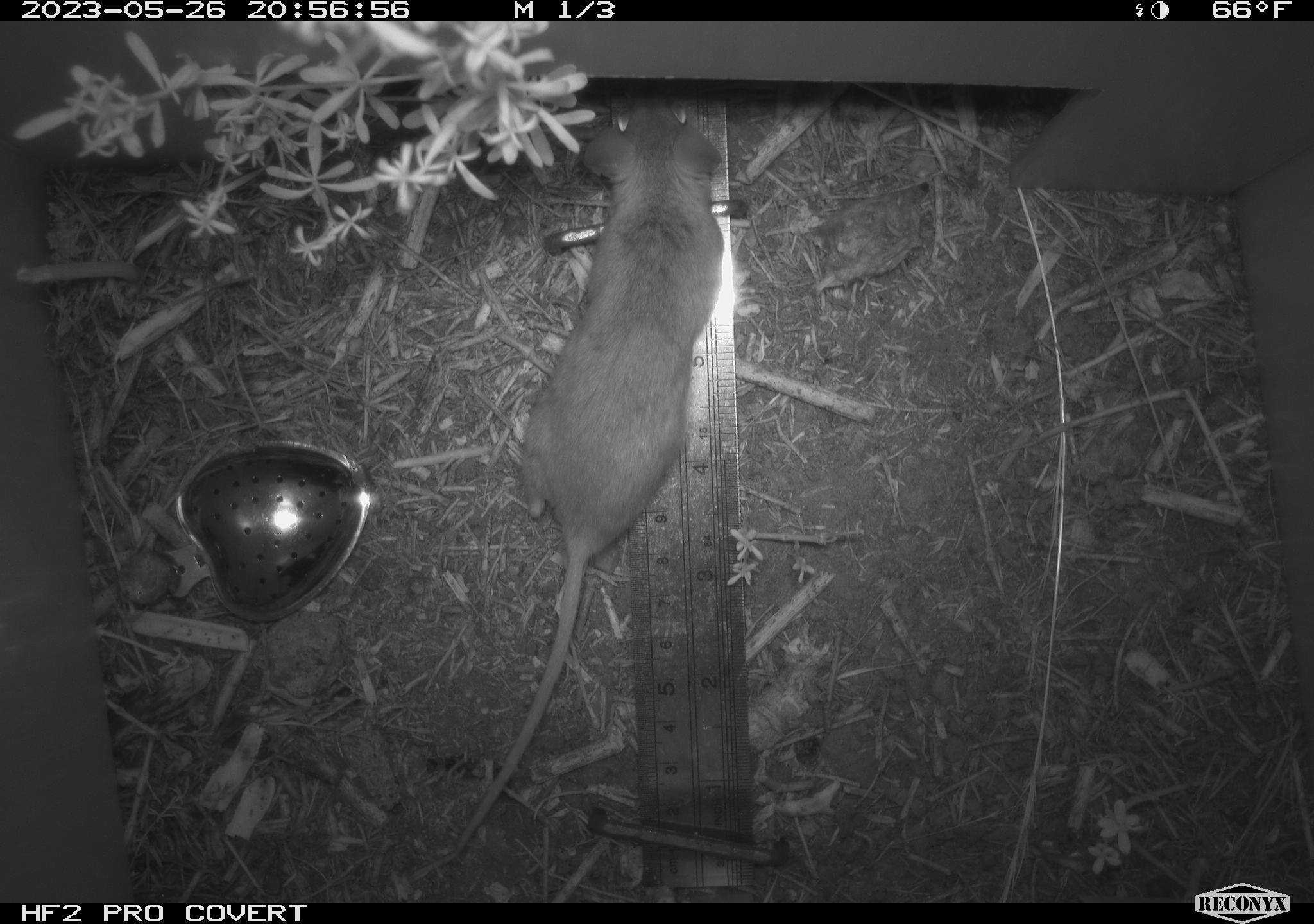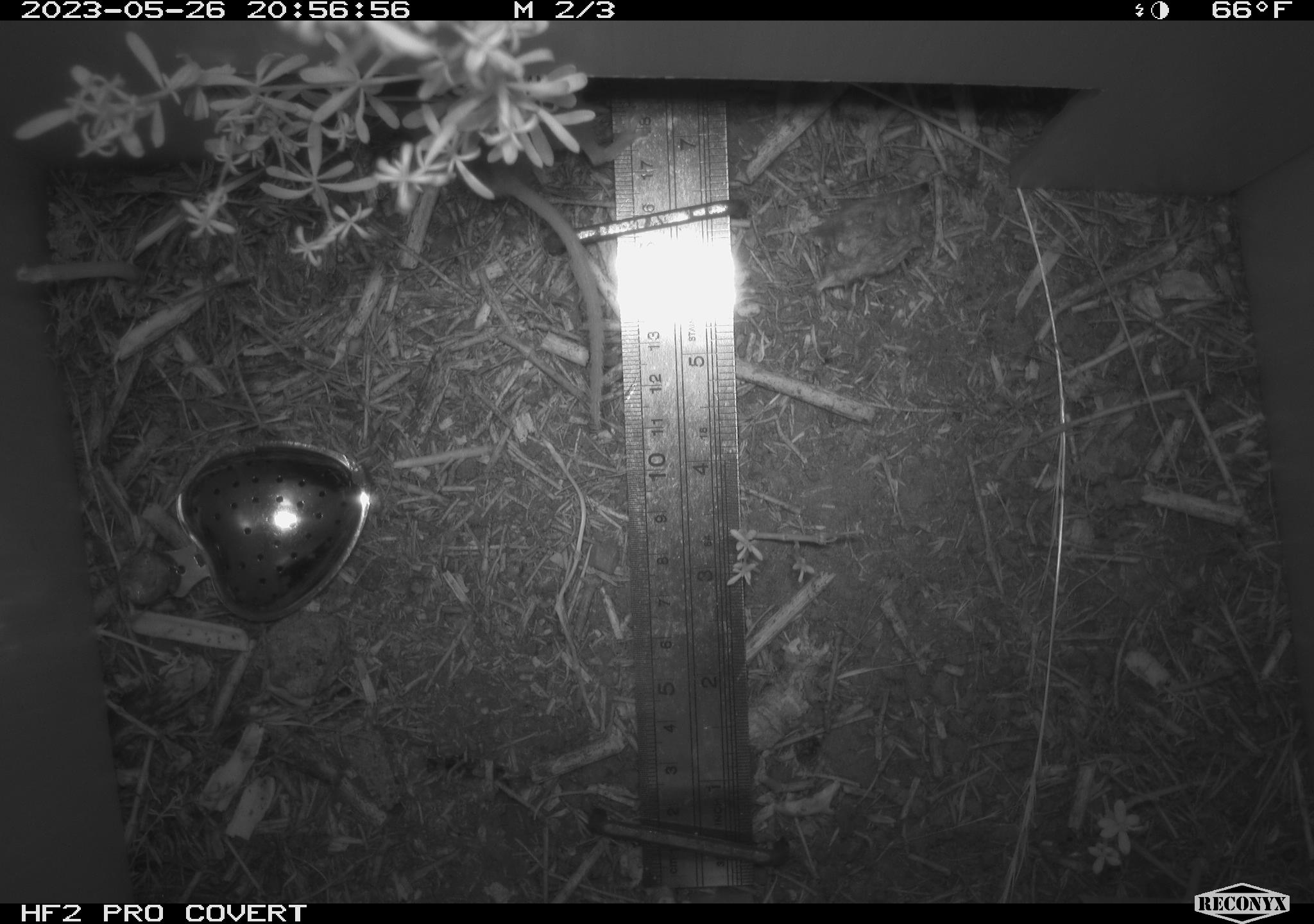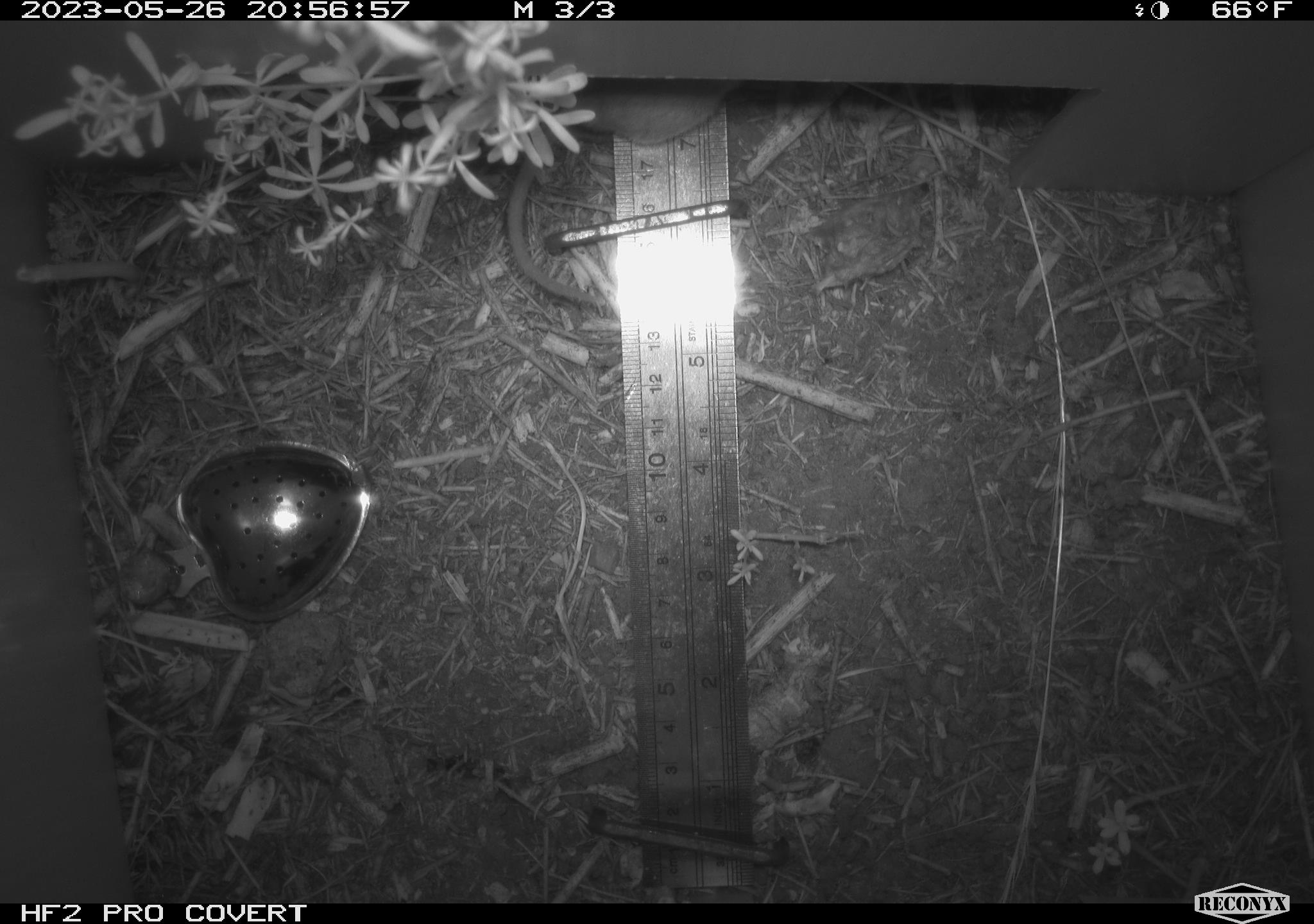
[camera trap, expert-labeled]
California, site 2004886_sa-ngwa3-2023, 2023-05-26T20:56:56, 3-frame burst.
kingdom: Animalia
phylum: Chordata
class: Mammalia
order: Rodentia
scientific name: Rodentia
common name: mouse species